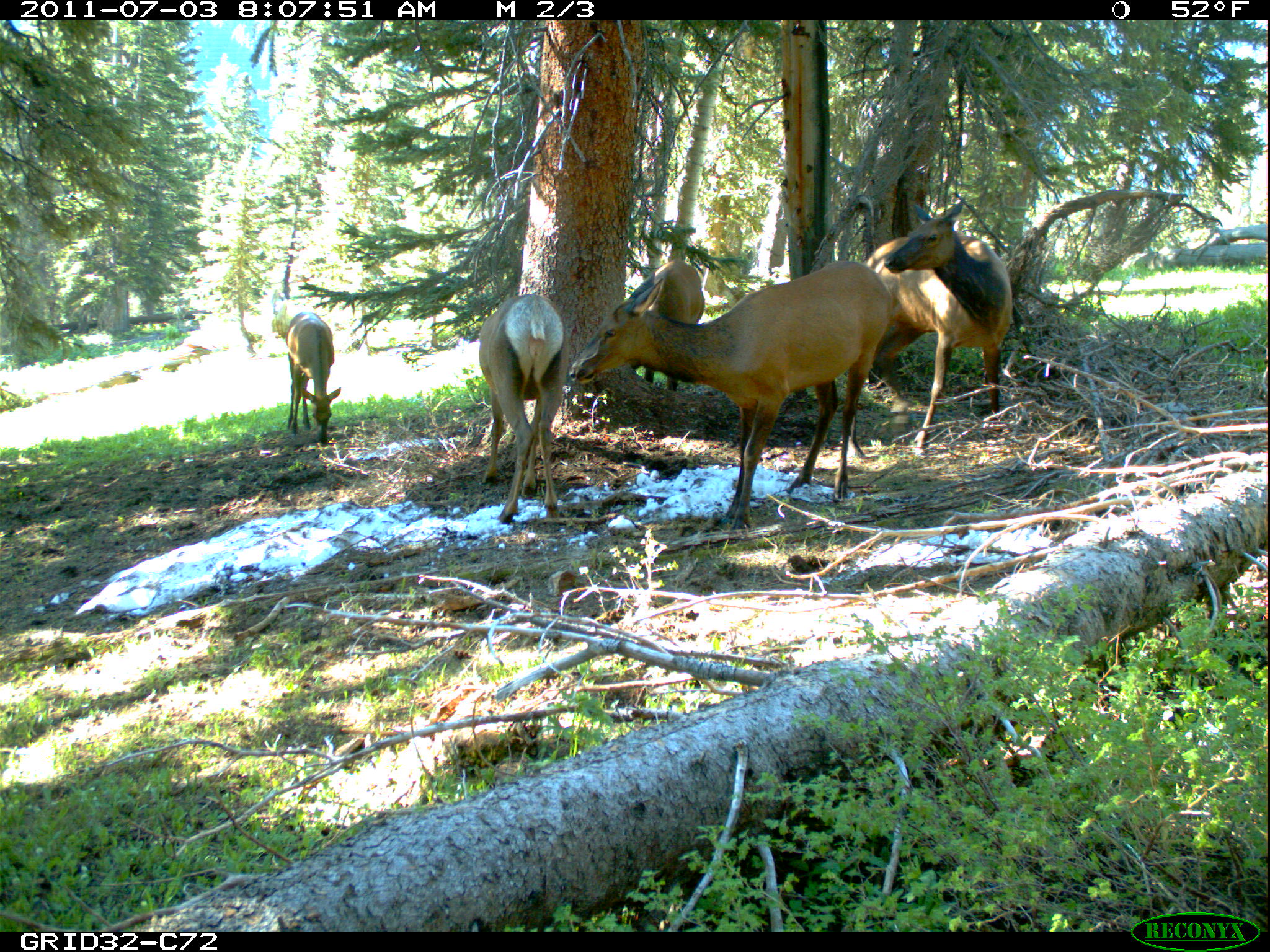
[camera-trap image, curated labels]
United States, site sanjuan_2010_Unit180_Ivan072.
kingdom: Animalia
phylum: Chordata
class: Mammalia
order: Artiodactyla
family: Cervidae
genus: Cervus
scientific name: Cervus elaphus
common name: red deer